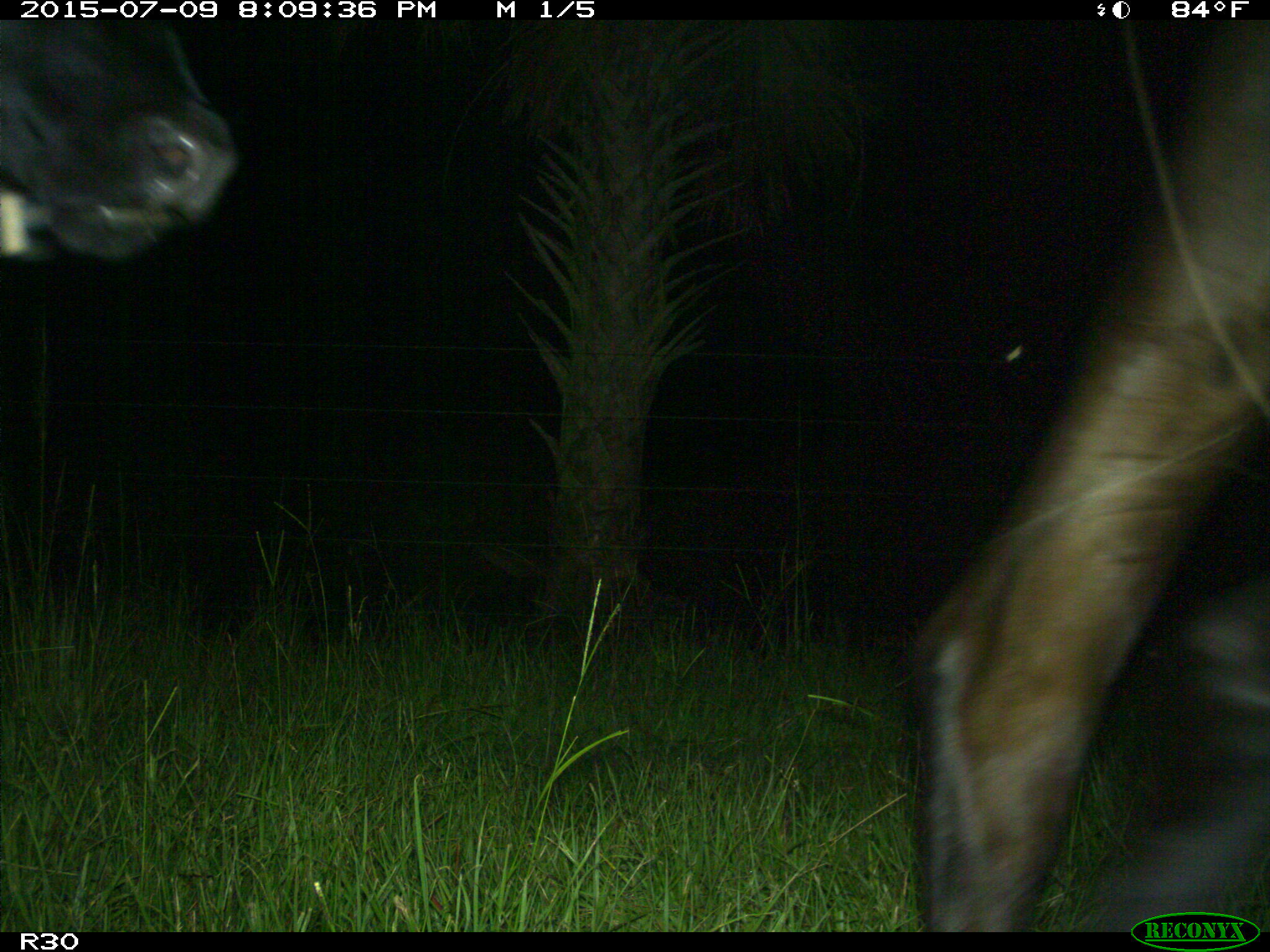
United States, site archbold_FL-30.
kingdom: Animalia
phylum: Chordata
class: Mammalia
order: Artiodactyla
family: Bovidae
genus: Bos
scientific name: Bos taurus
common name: domestic cow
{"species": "Bos taurus (domestic cow)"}